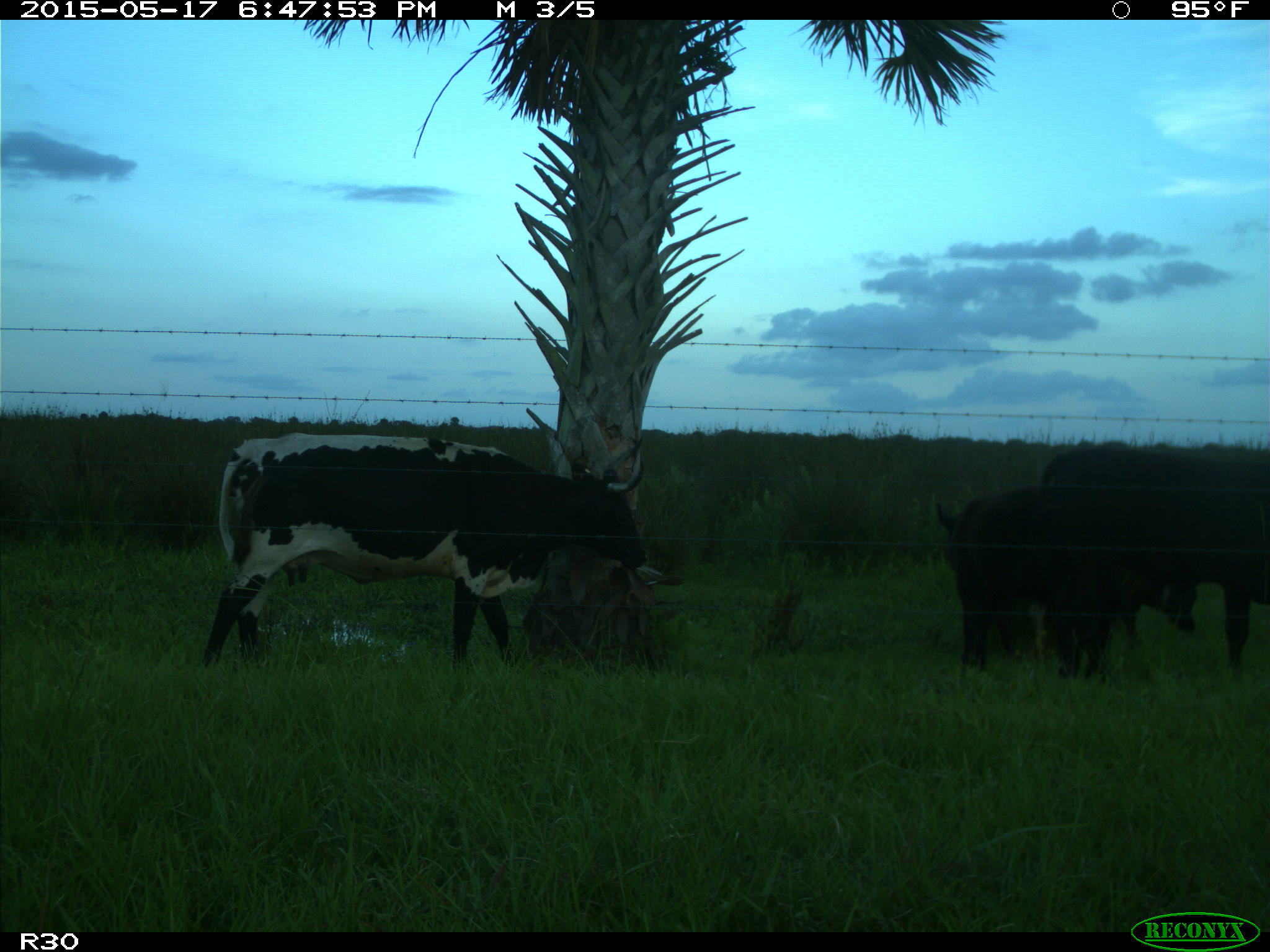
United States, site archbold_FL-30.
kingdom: Animalia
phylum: Chordata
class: Mammalia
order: Artiodactyla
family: Bovidae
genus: Bos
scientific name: Bos taurus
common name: domestic cow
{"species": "Bos taurus (domestic cow)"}